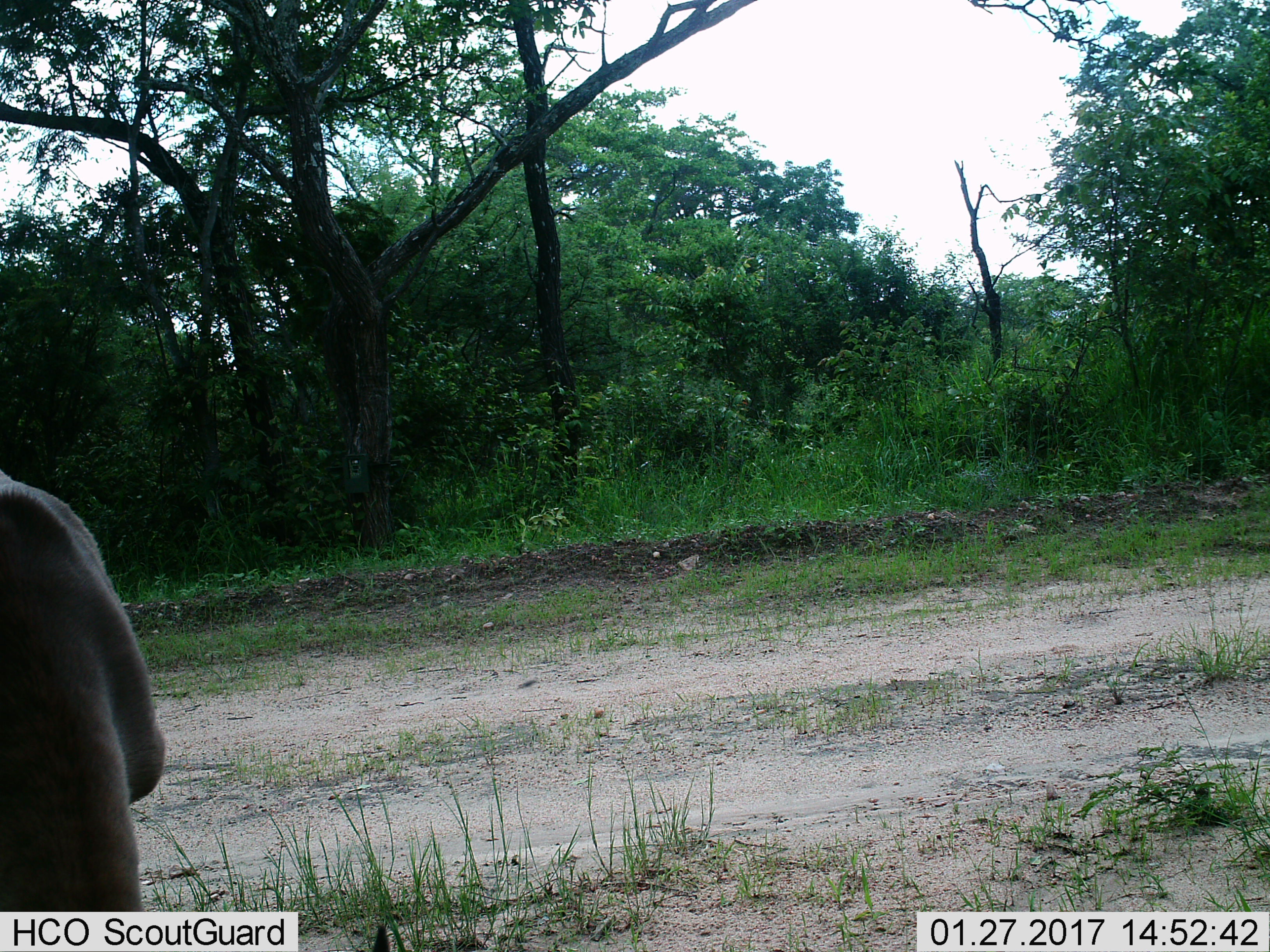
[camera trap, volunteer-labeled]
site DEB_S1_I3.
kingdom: Animalia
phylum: Chordata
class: Mammalia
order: Artiodactyla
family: Bovidae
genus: Aepyceros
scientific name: Aepyceros melampus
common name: impala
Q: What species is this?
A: Impala (Aepyceros melampus).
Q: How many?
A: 1.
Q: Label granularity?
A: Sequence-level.